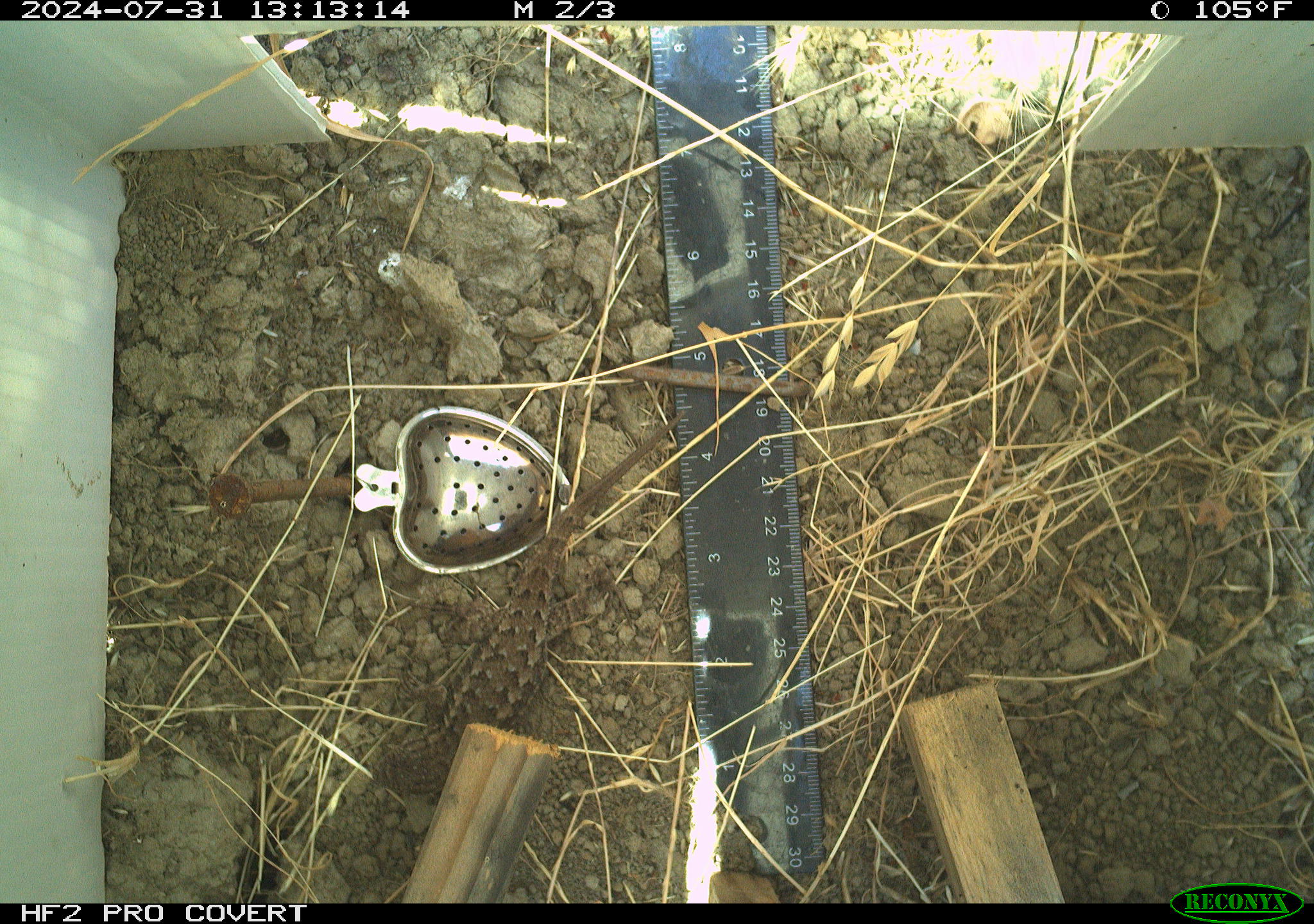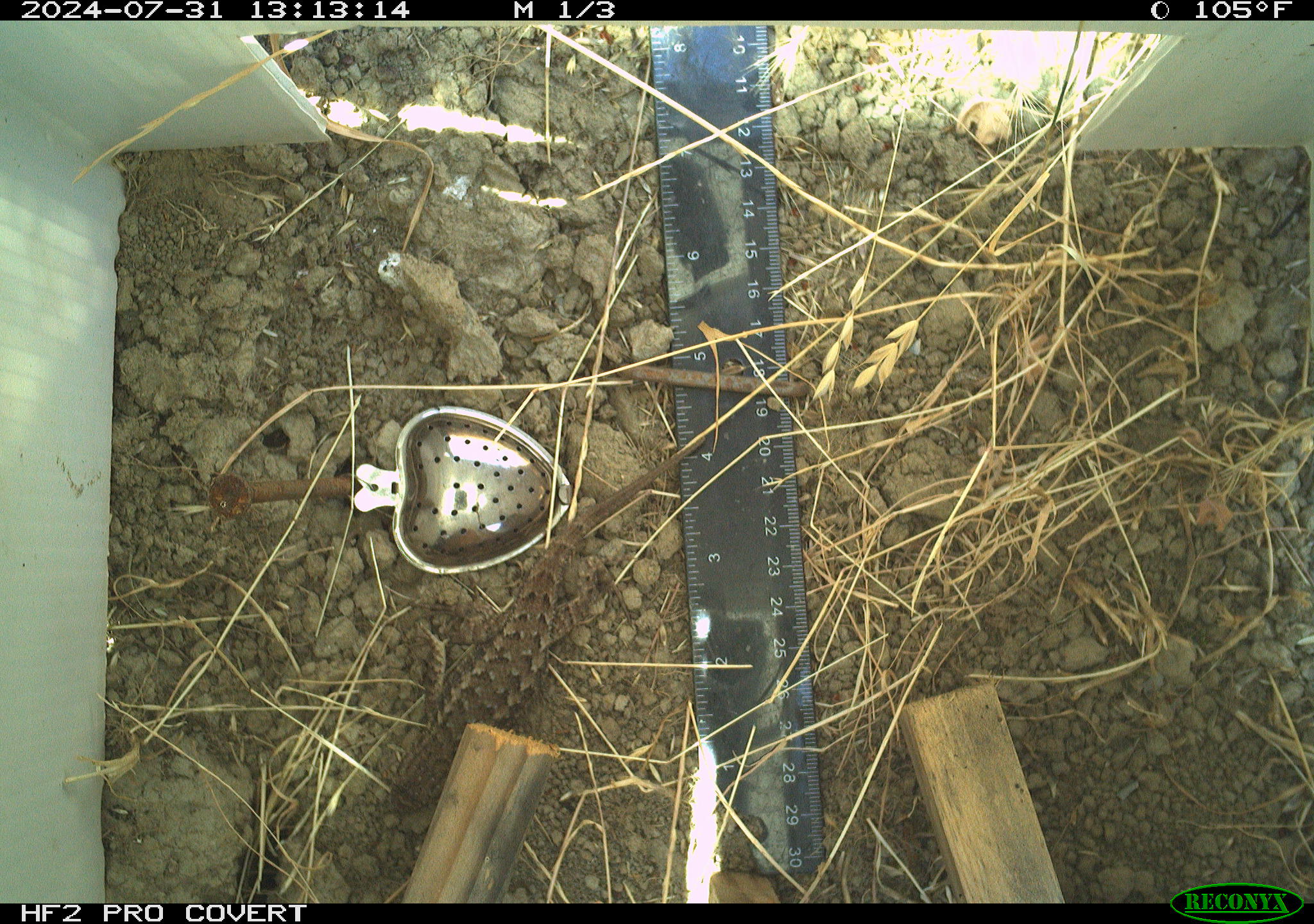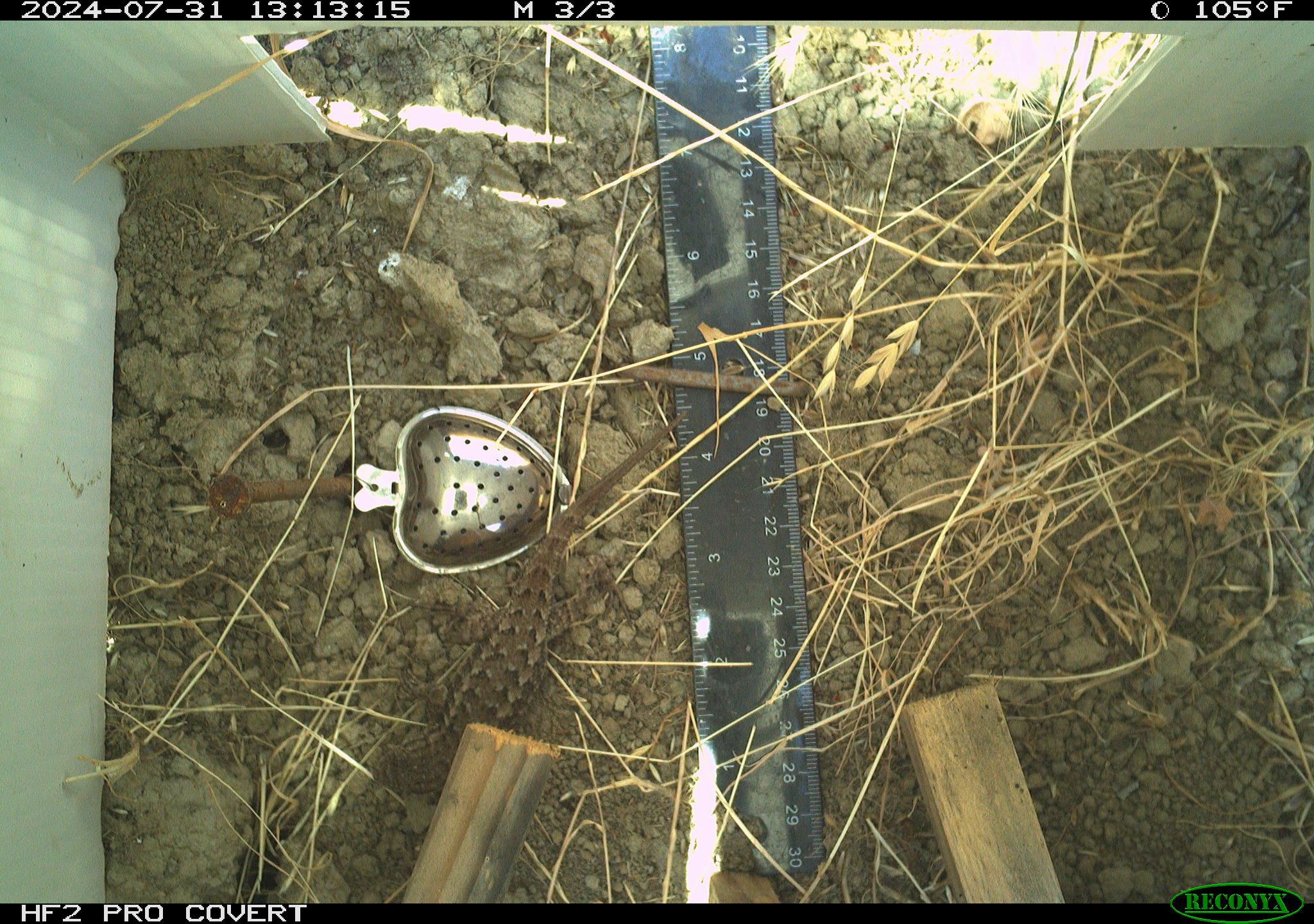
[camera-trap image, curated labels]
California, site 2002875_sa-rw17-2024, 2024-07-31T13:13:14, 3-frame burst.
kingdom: Animalia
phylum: Chordata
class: Reptilia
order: Squamata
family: Phrynosomatidae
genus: Sceloporus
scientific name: Sceloporus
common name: spiny lizards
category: sceloporus species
Sceloporus species (spiny lizards) (Sceloporus).